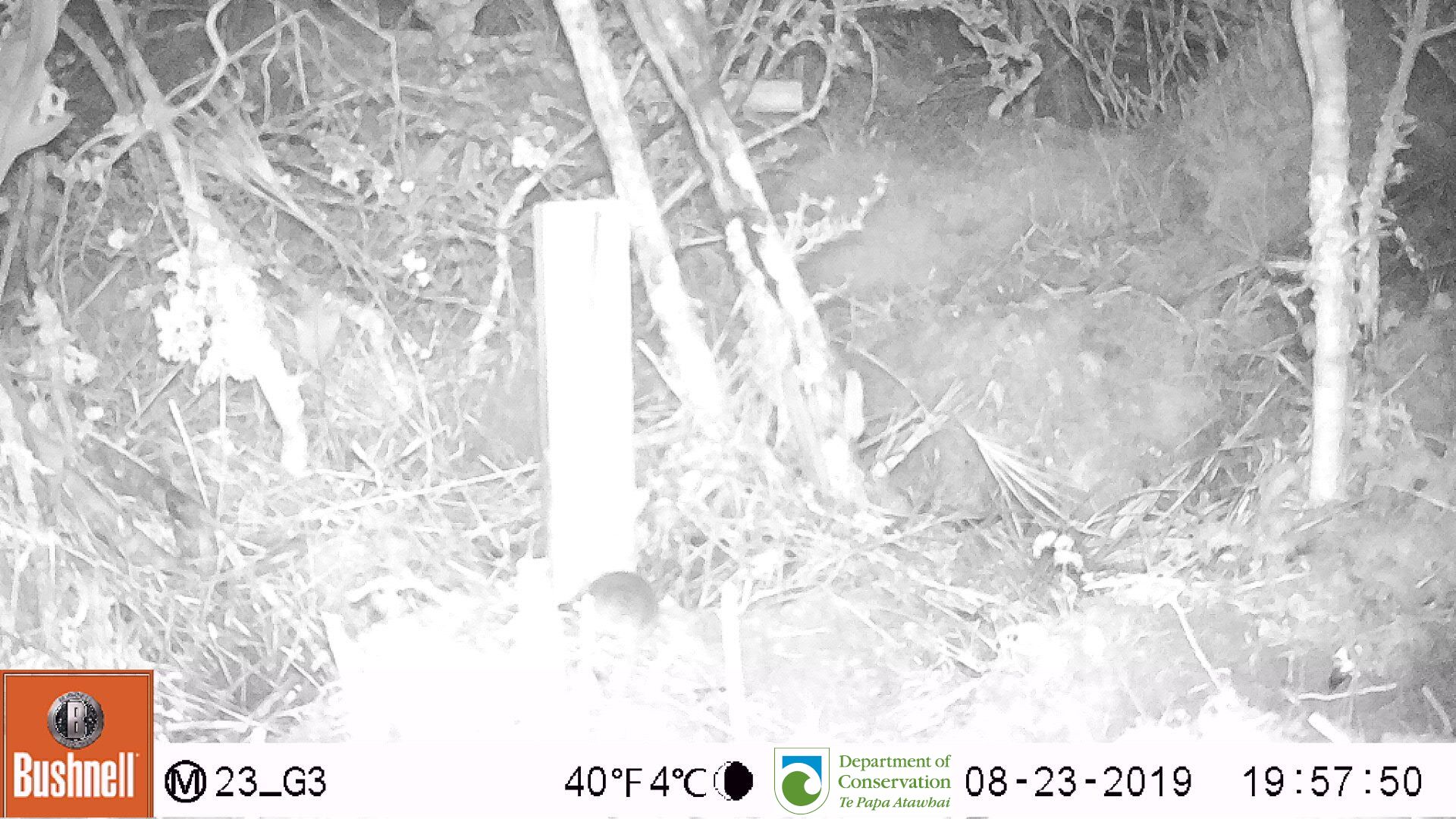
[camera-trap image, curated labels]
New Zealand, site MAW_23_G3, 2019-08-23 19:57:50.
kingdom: Animalia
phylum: Chordata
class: Mammalia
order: Rodentia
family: Muridae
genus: Mus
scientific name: Mus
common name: mouse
Mouse (Mus).